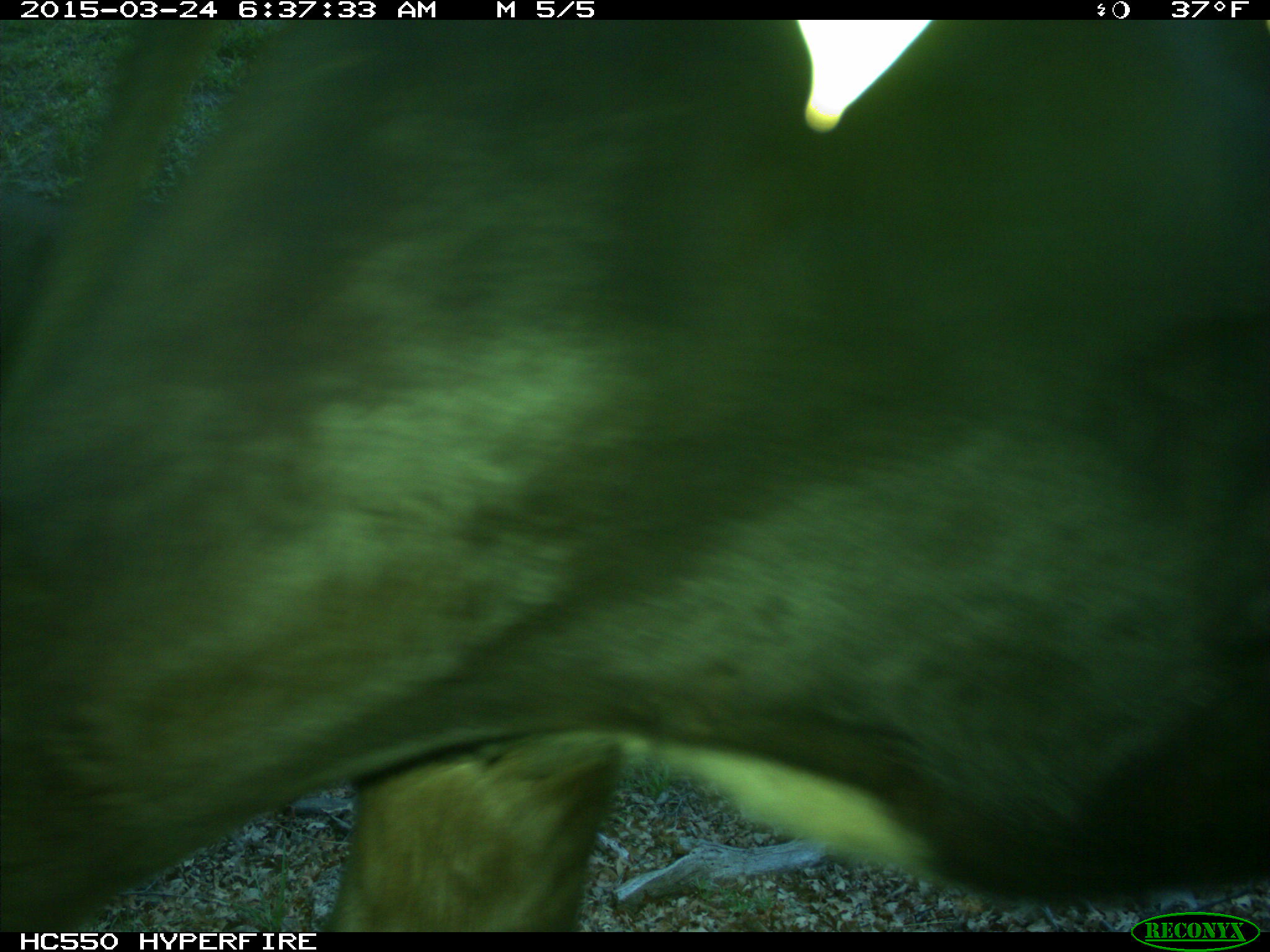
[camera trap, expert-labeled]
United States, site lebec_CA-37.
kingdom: Animalia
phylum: Chordata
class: Mammalia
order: Artiodactyla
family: Bovidae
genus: Bos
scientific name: Bos taurus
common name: domestic cow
Bos taurus (domestic cow).